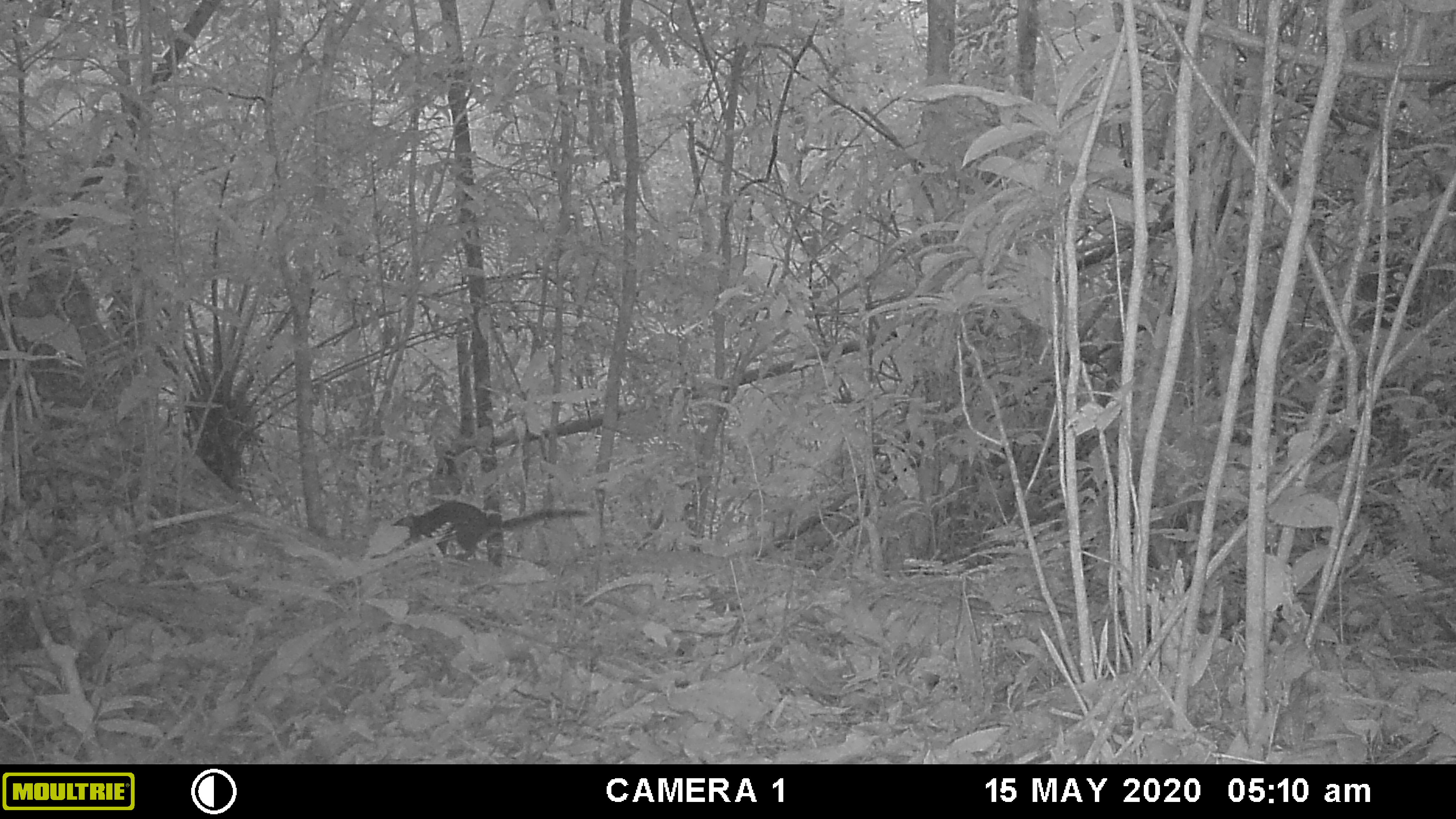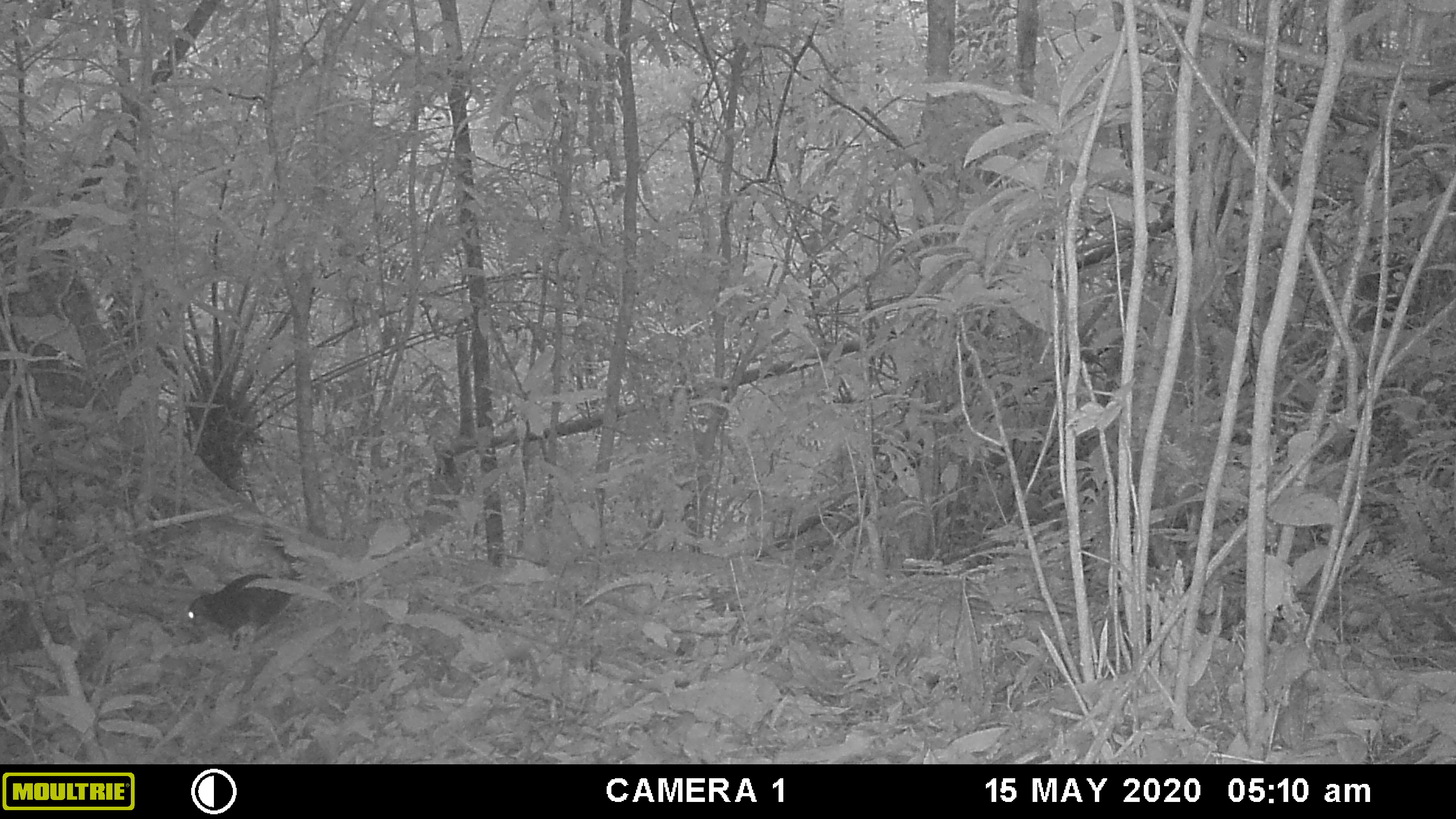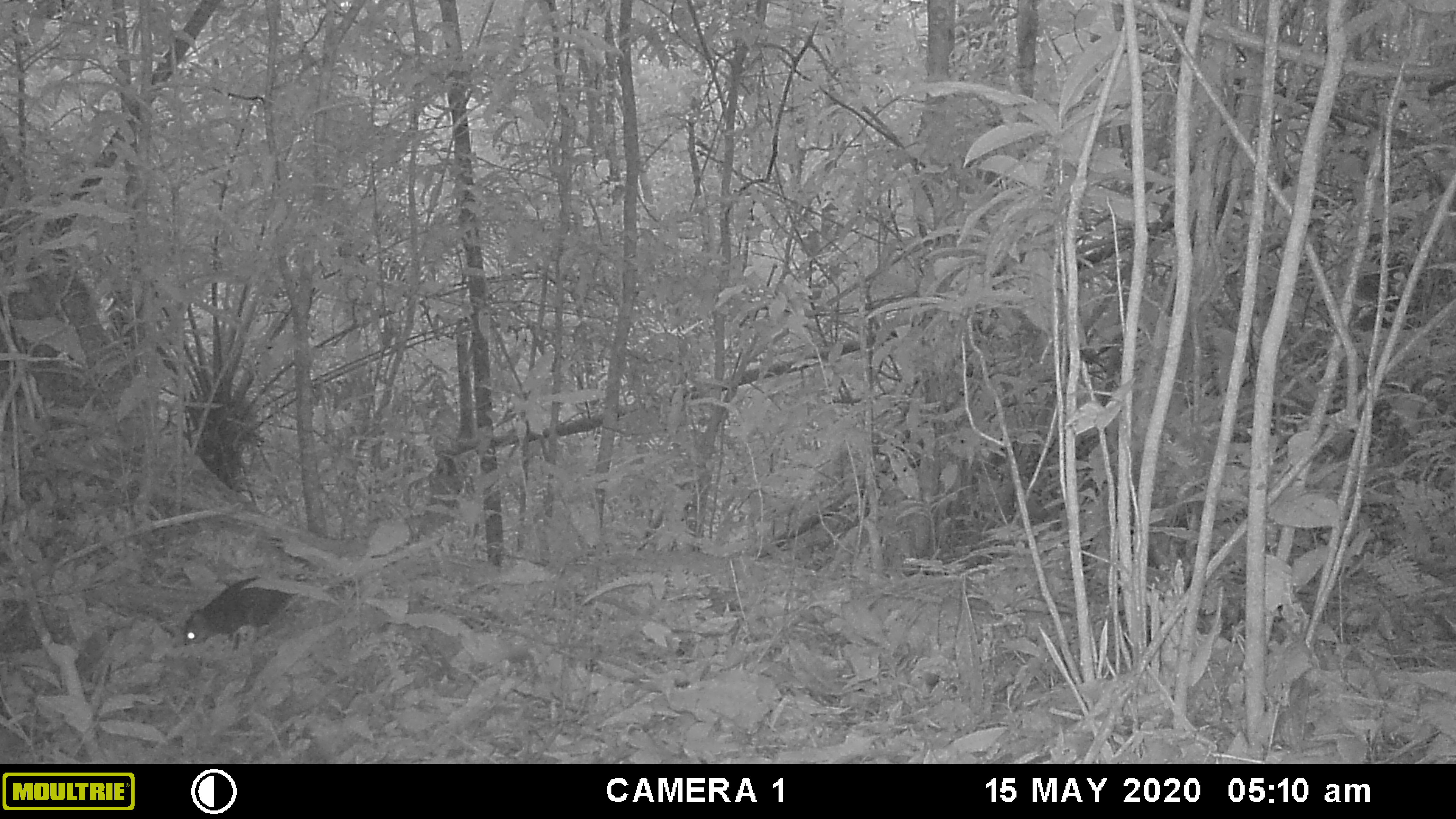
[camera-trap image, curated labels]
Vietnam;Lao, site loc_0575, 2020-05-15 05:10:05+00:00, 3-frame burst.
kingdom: Animalia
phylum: Chordata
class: Mammalia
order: Rodentia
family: Sciuridae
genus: Dremomys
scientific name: Dremomys rufigenis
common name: red-cheeked squirrel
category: red cheeked squirrel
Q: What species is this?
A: Red cheeked squirrel (red-cheeked squirrel) (Dremomys rufigenis).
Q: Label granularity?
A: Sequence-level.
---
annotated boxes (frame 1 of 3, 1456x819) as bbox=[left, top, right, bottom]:
red cheeked squirrel: bbox=[391, 501, 589, 560]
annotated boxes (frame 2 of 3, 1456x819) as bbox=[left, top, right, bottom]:
red cheeked squirrel: bbox=[184, 523, 300, 647]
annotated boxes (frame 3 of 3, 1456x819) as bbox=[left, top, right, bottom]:
red cheeked squirrel: bbox=[184, 572, 294, 648]